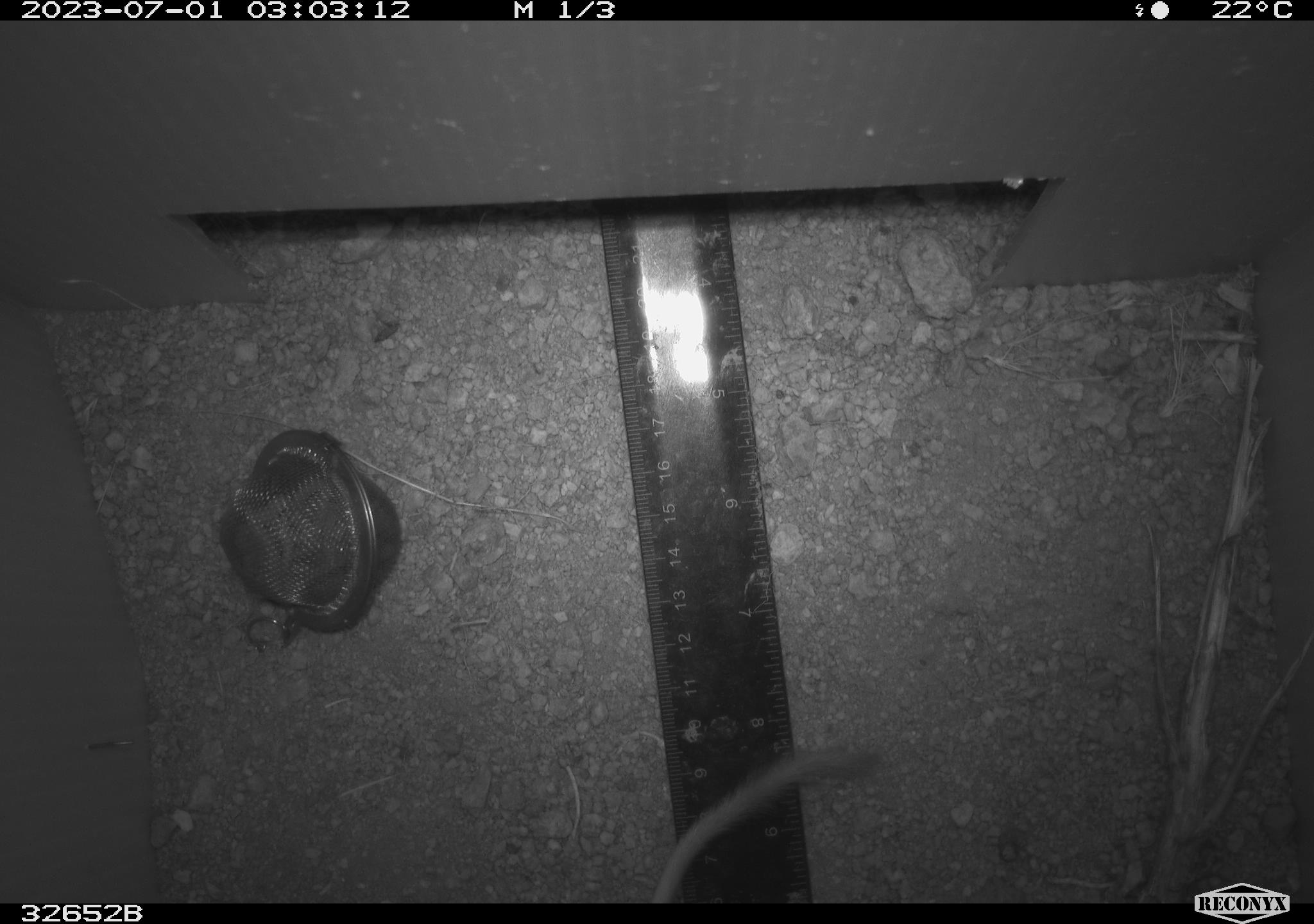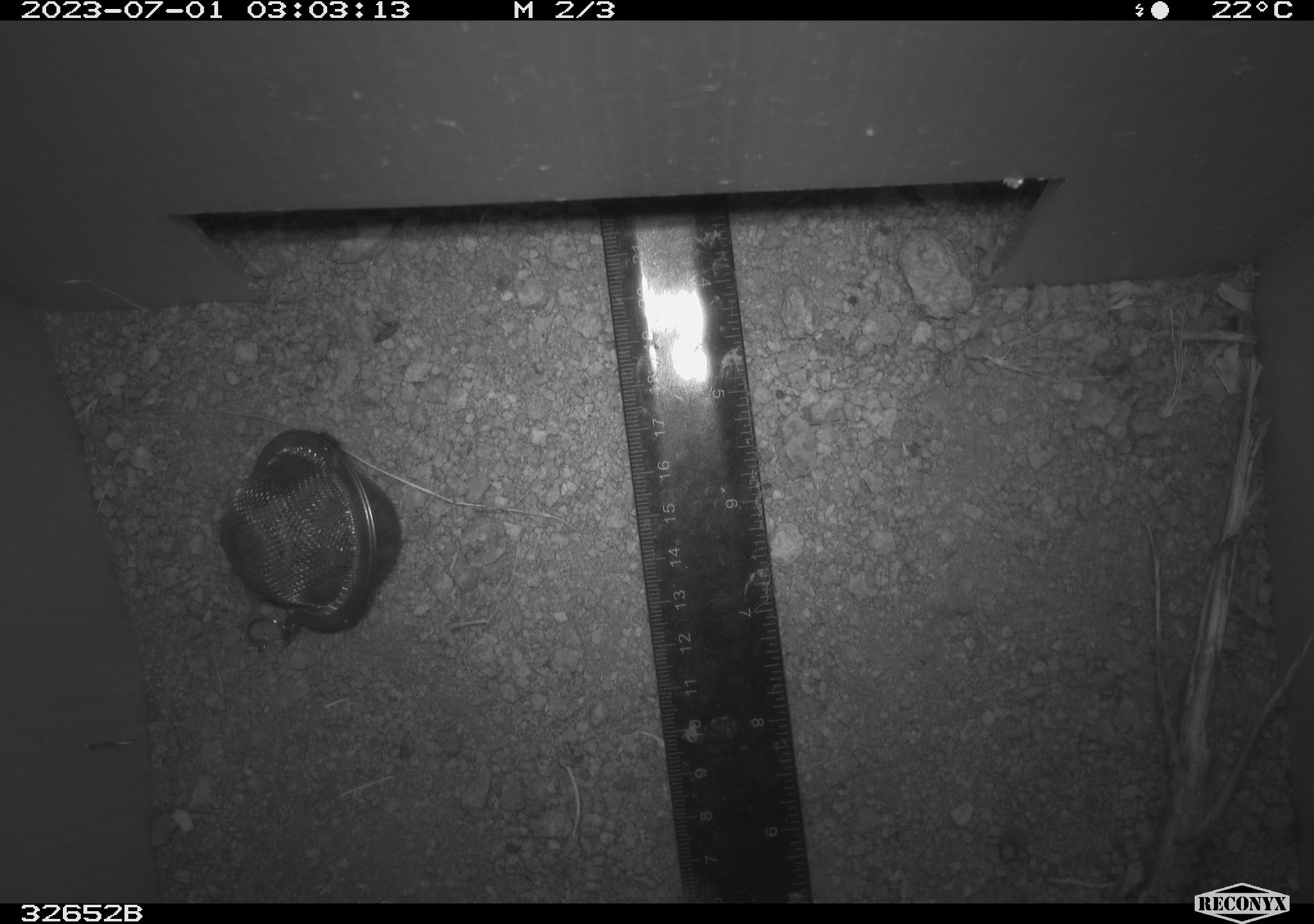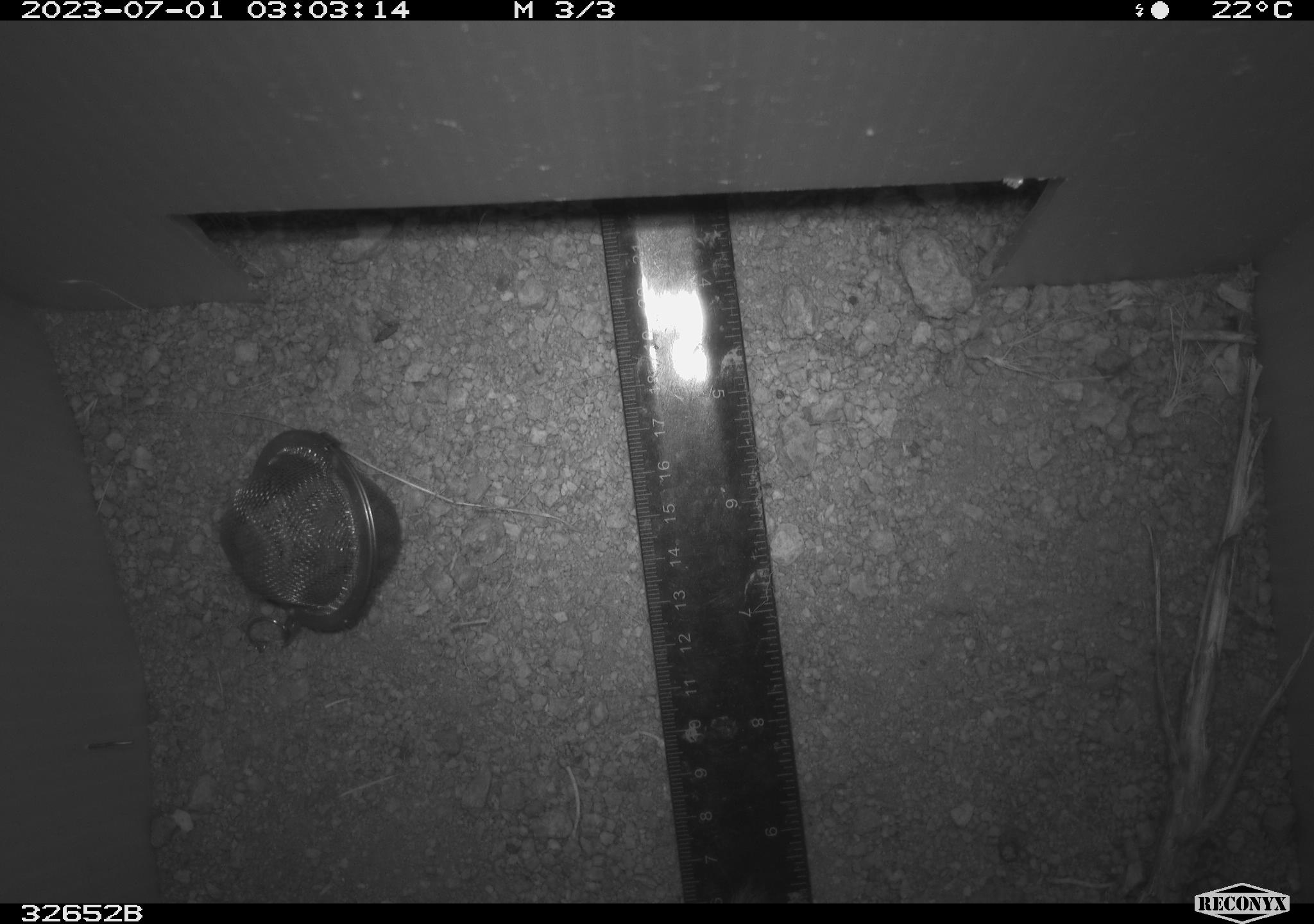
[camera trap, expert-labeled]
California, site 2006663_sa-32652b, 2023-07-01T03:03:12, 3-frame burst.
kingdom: Animalia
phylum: Chordata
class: Mammalia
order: Rodentia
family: Heteromyidae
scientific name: Heteromyidae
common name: kangaroo rats and pocket mice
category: heteromyidae family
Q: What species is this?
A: Heteromyidae family (kangaroo rats and pocket mice) (Heteromyidae).